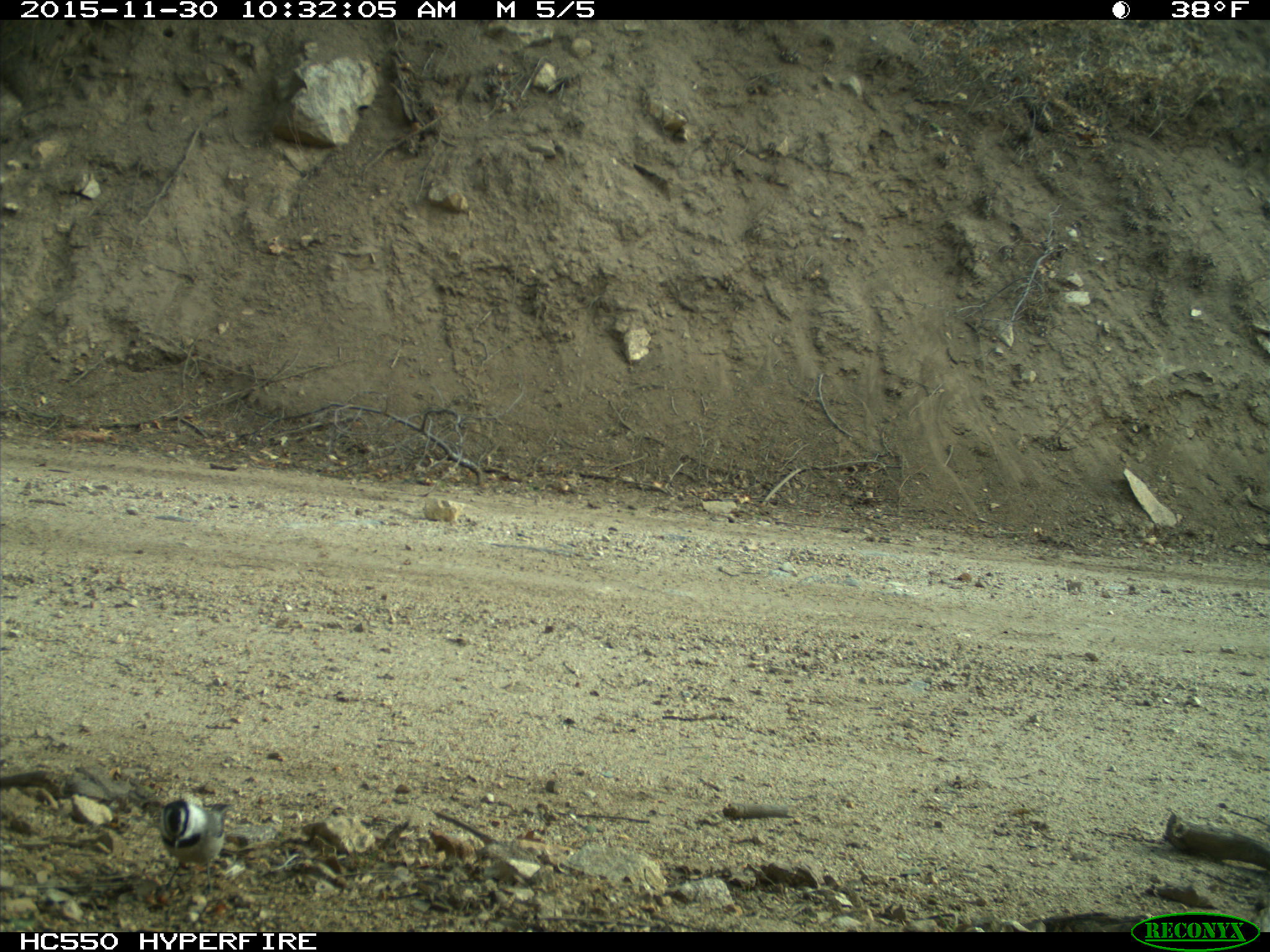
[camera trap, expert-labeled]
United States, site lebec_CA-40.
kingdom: Animalia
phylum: Chordata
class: Aves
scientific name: Aves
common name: birds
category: unidentified bird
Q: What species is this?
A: Unidentified bird (birds) (Aves).